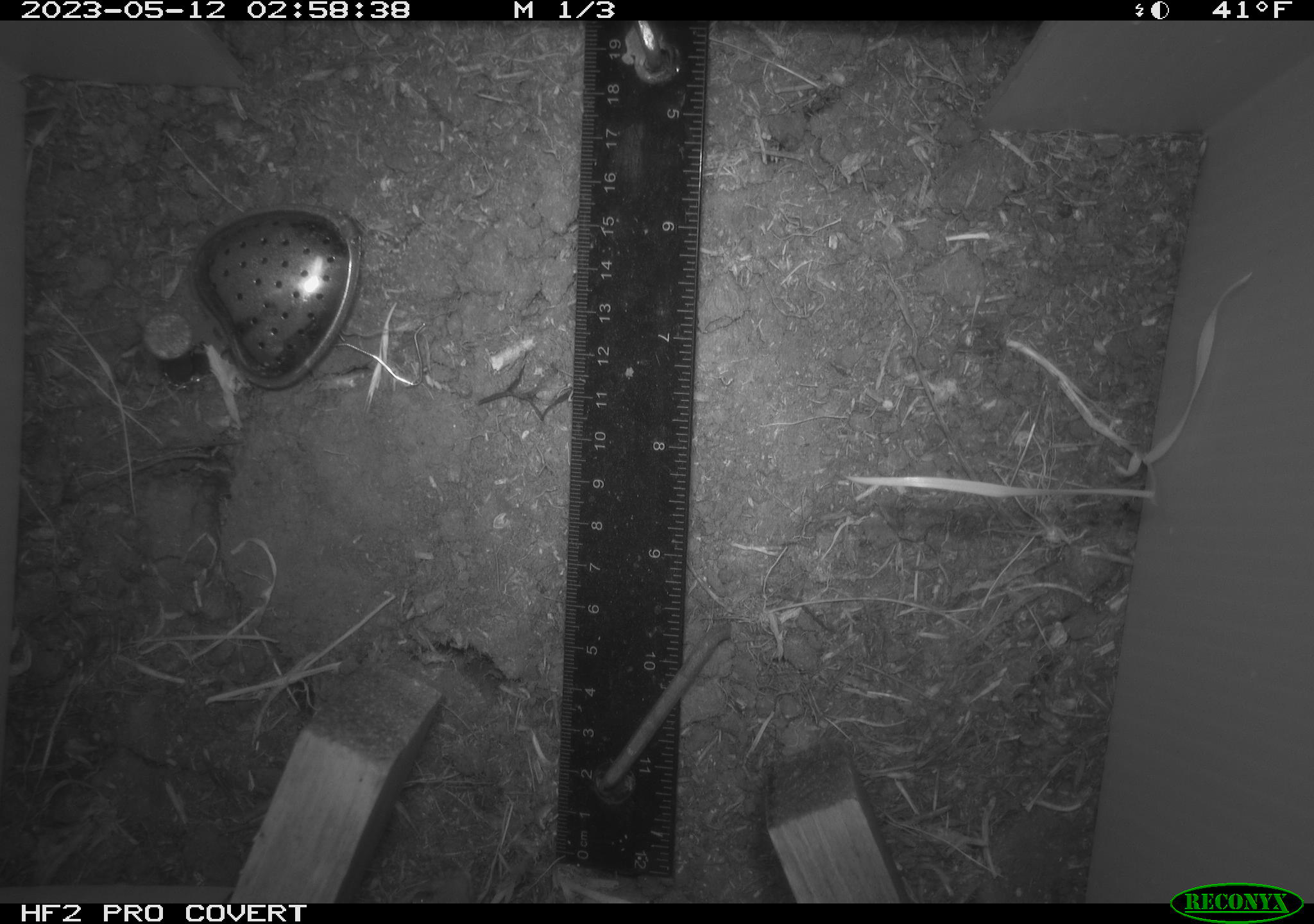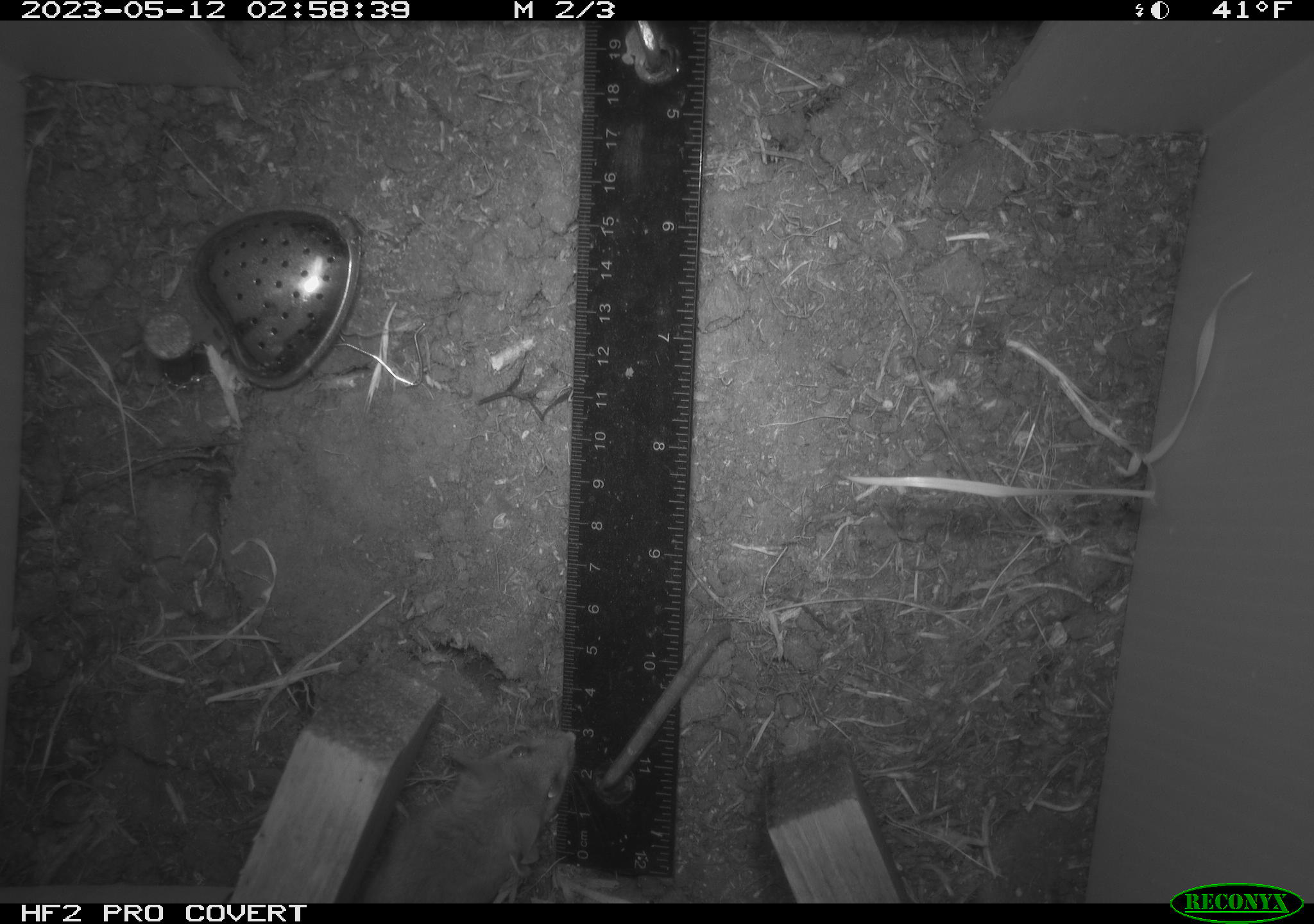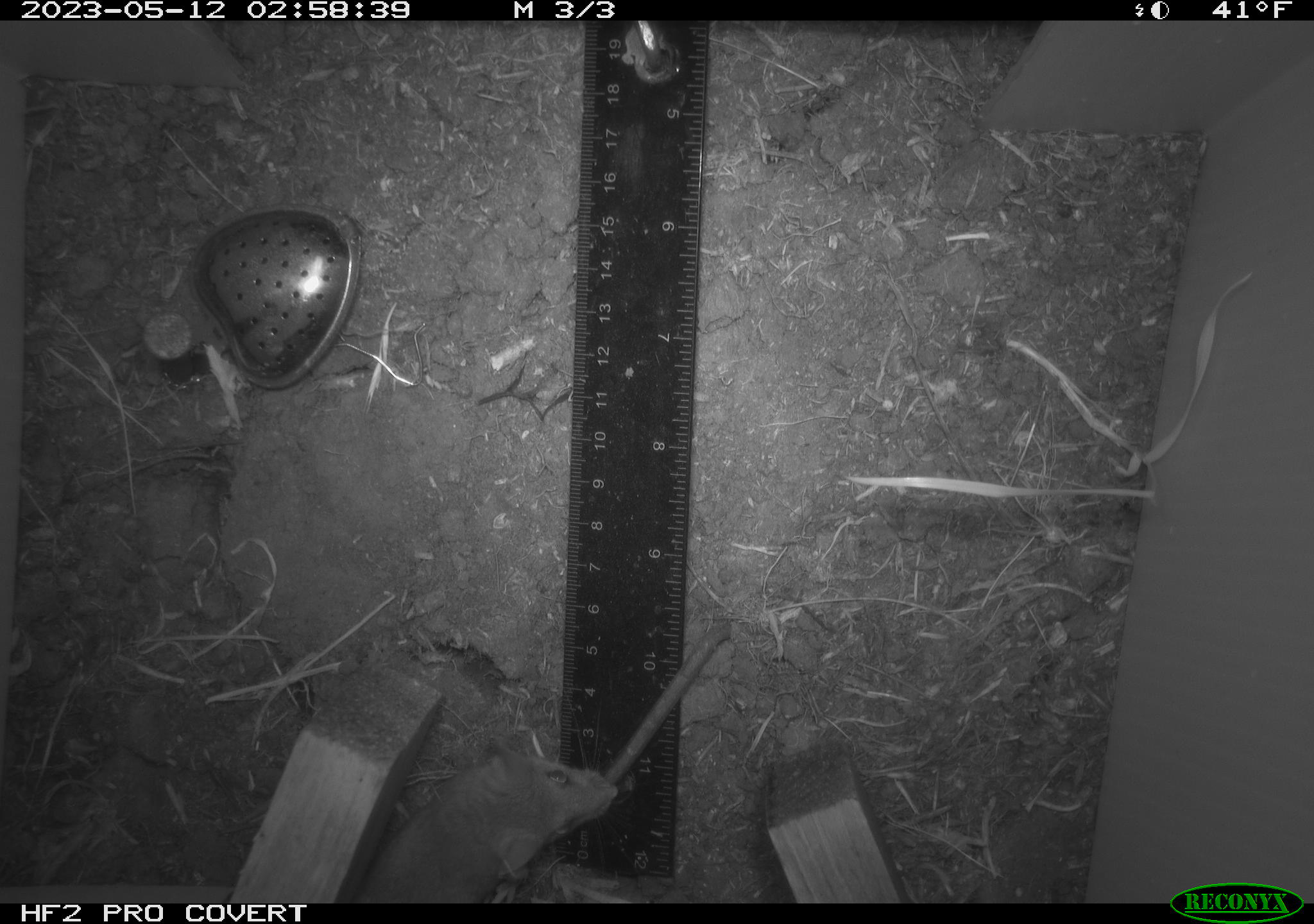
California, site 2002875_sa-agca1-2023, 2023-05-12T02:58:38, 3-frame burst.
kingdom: Animalia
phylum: Chordata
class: Reptilia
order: Squamata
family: Anguidae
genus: Elgaria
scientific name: Elgaria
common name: alligator lizards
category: elgaria species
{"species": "elgaria species (alligator lizards) (Elgaria)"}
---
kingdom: Animalia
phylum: Chordata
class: Mammalia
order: Rodentia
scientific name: Rodentia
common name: mouse species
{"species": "mouse species (Rodentia)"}